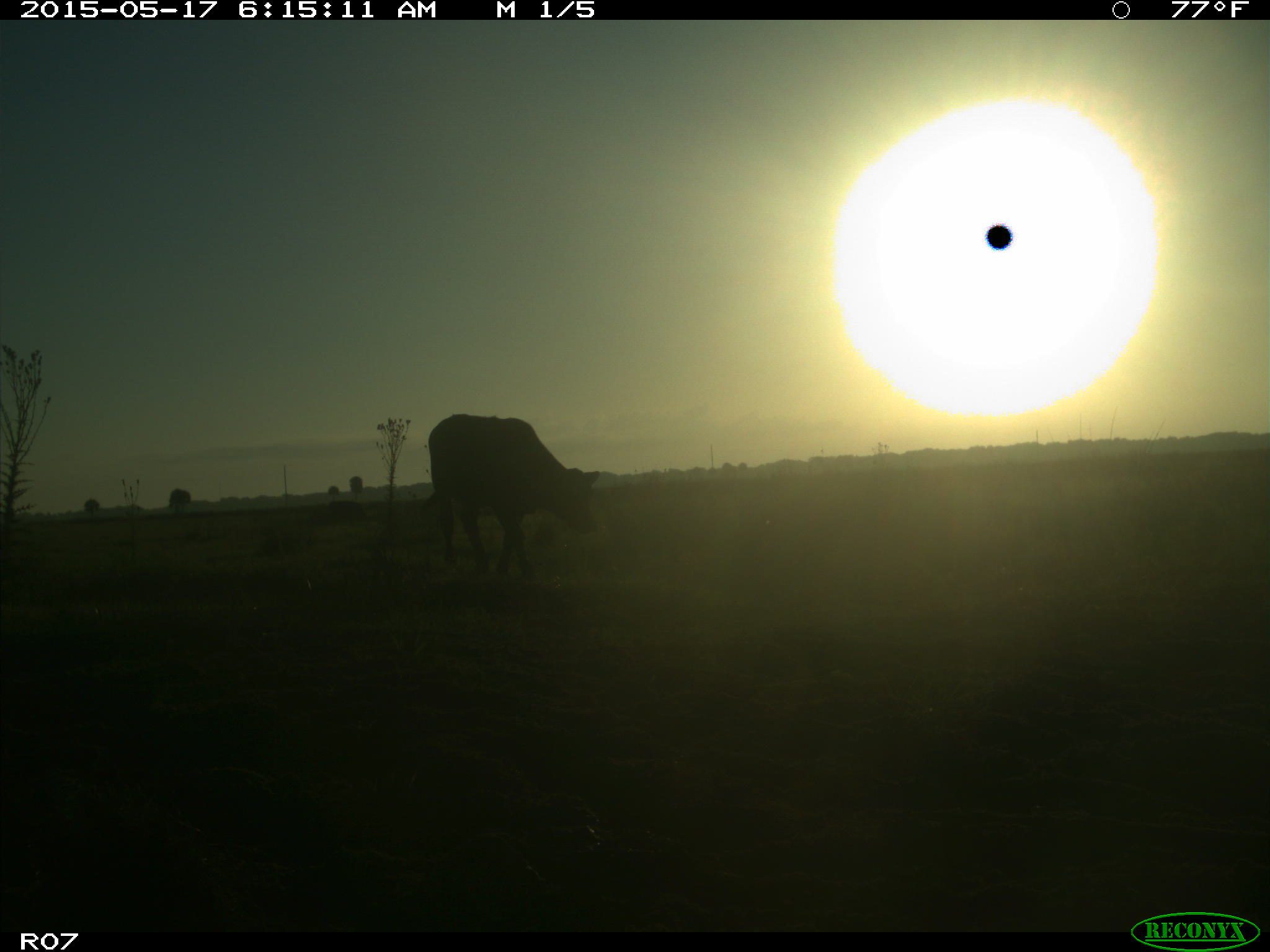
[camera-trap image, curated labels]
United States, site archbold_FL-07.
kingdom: Animalia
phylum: Chordata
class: Mammalia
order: Artiodactyla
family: Bovidae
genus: Bos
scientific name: Bos taurus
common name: domestic cow